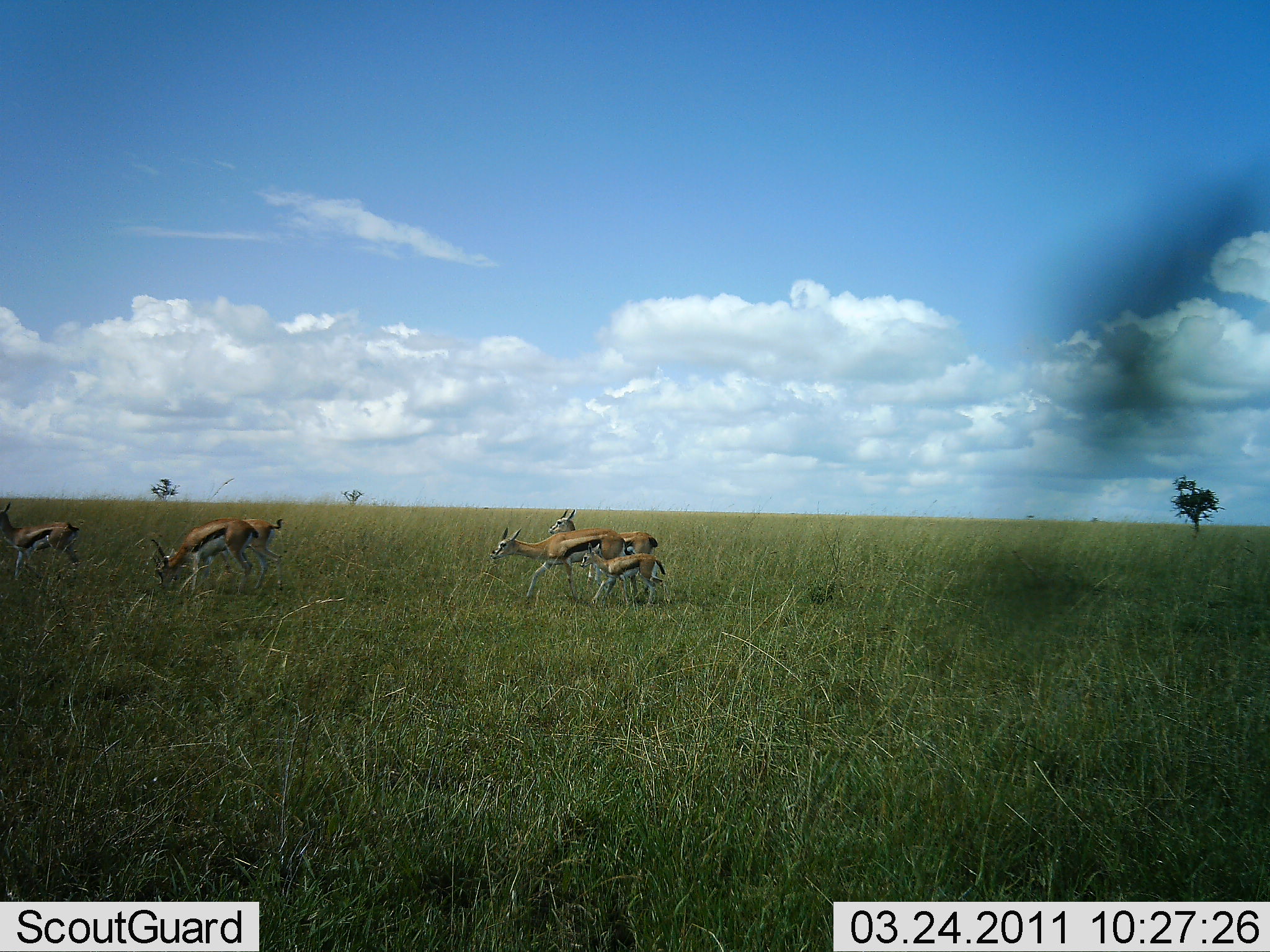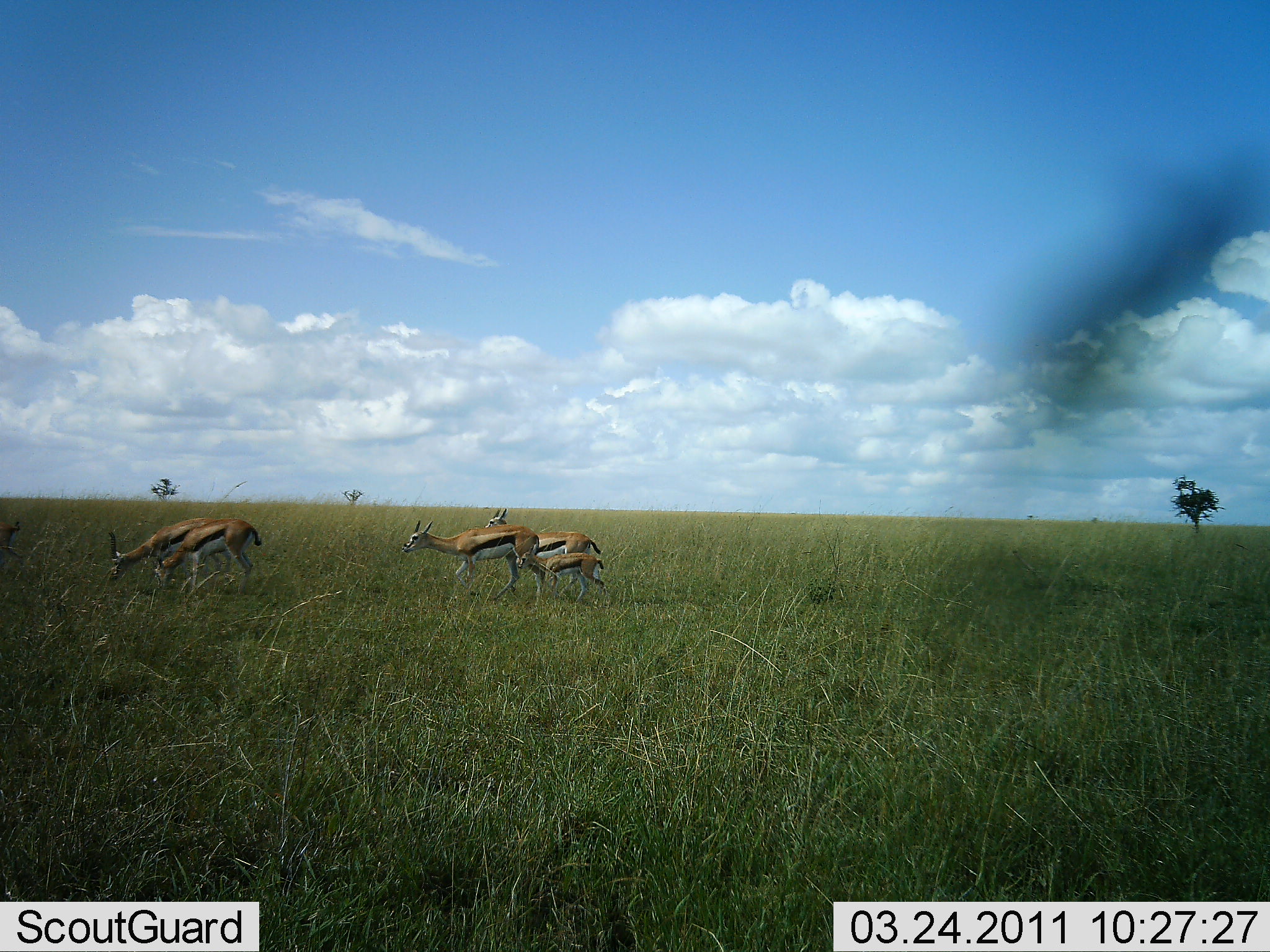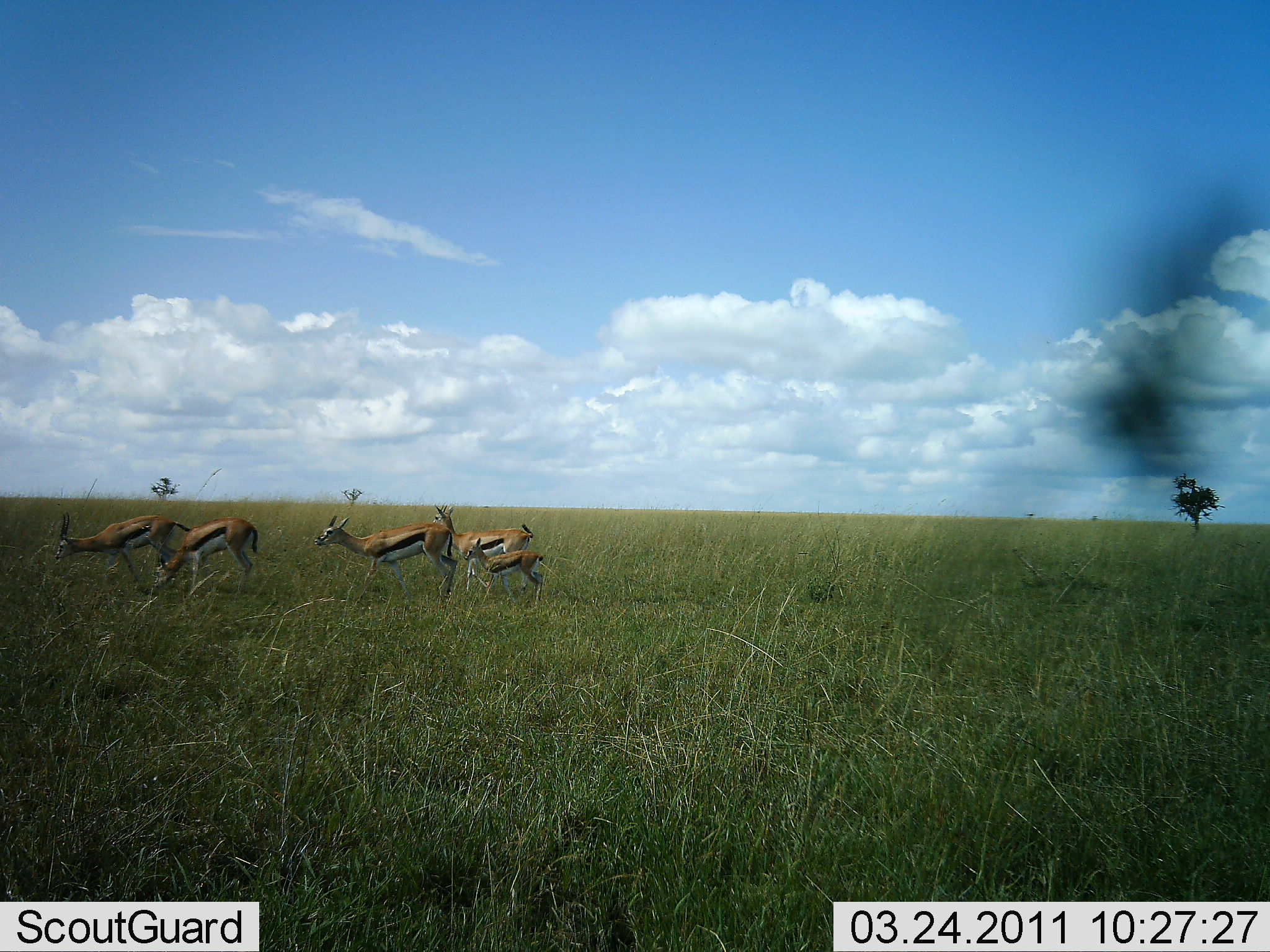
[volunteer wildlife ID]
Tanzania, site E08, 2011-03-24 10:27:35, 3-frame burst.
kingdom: Animalia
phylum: Chordata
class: Mammalia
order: Artiodactyla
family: Bovidae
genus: Eudorcas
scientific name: Eudorcas thomsonii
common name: thomson's gazelle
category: gazellethomsons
Gazellethomsons (thomson's gazelle) (Eudorcas thomsonii), count 6. Behavior (volunteer vote fractions): standing 30%, resting 0%, moving 80%, interacting 0%. Young present (vote fraction): 70%. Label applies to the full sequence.